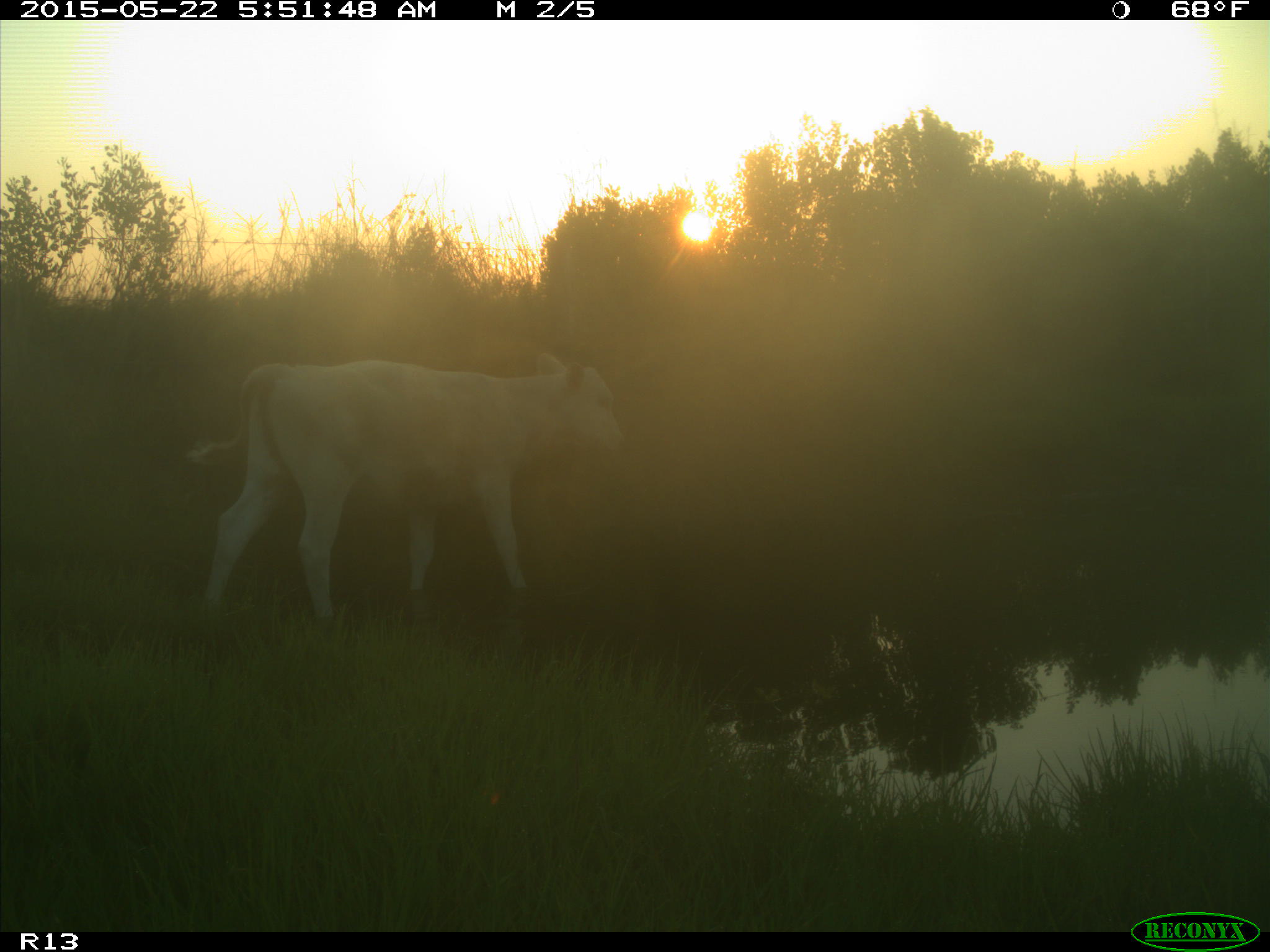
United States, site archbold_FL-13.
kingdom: Animalia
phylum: Chordata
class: Mammalia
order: Artiodactyla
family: Bovidae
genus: Bos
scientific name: Bos taurus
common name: domestic cow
Bos taurus (domestic cow).